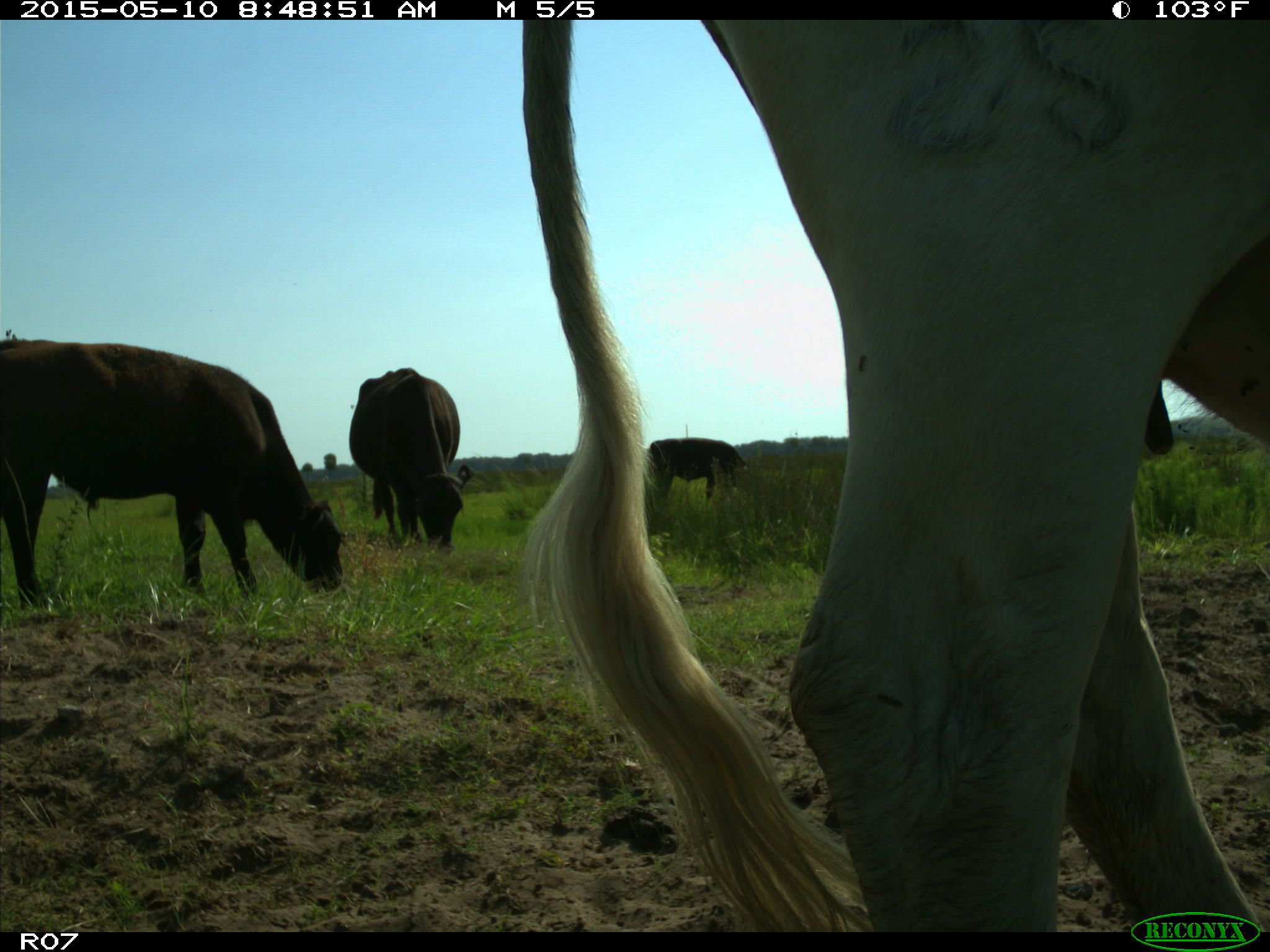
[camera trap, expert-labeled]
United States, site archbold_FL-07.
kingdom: Animalia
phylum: Chordata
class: Mammalia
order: Artiodactyla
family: Bovidae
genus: Bos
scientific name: Bos taurus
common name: domestic cow